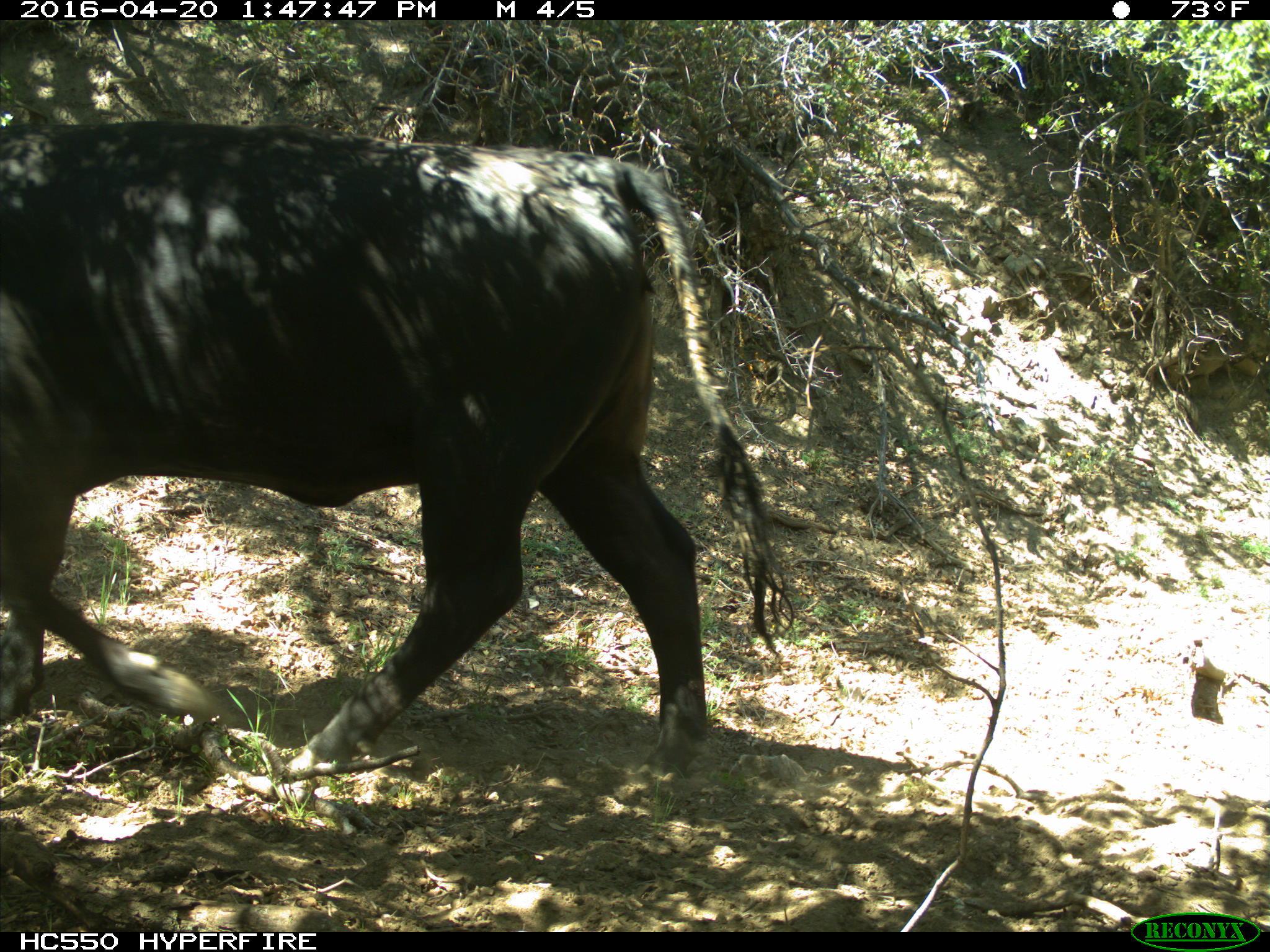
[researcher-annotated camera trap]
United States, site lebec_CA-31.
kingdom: Animalia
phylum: Chordata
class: Mammalia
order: Artiodactyla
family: Bovidae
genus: Bos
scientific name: Bos taurus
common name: domestic cow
Bos taurus (domestic cow).